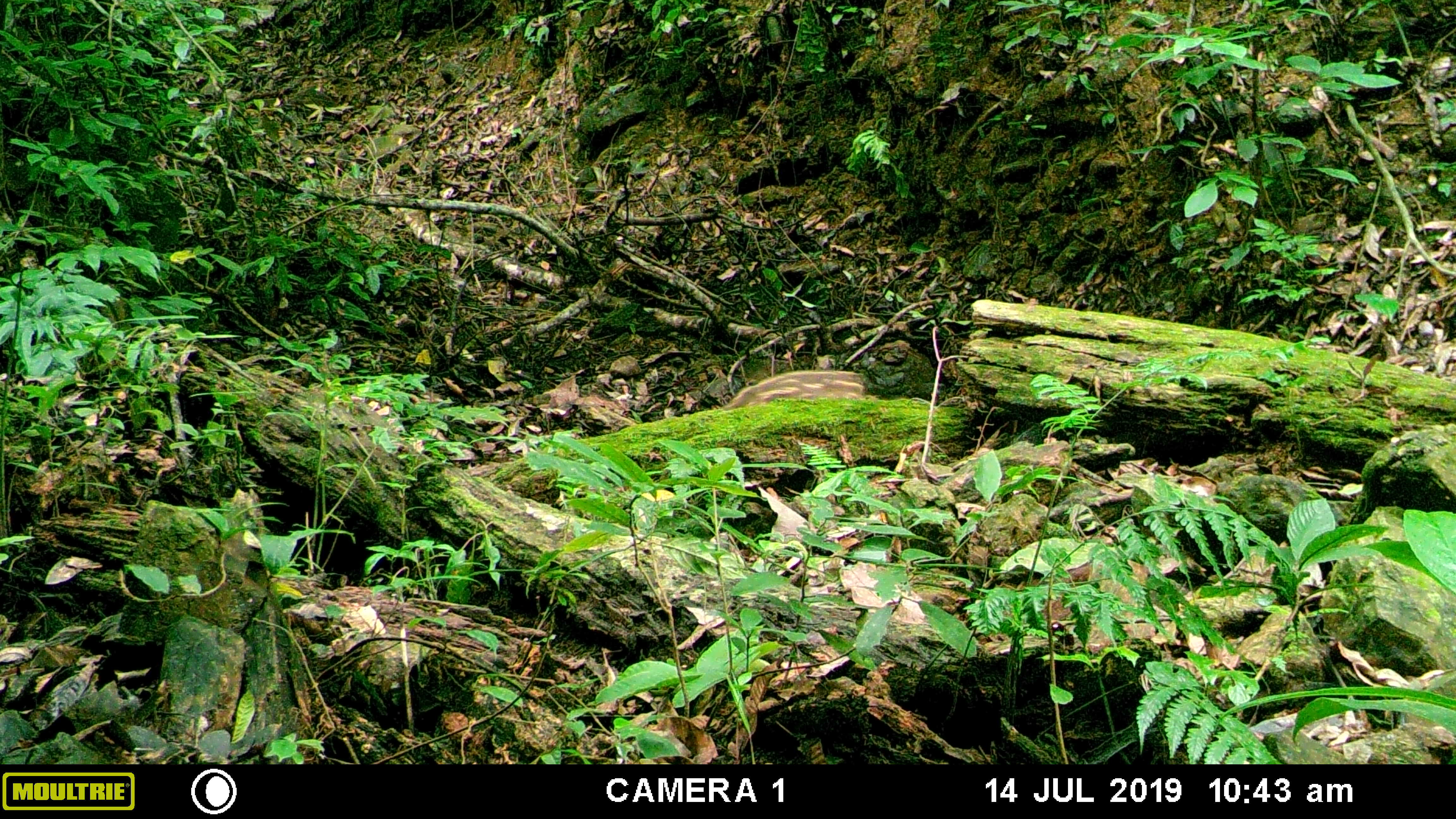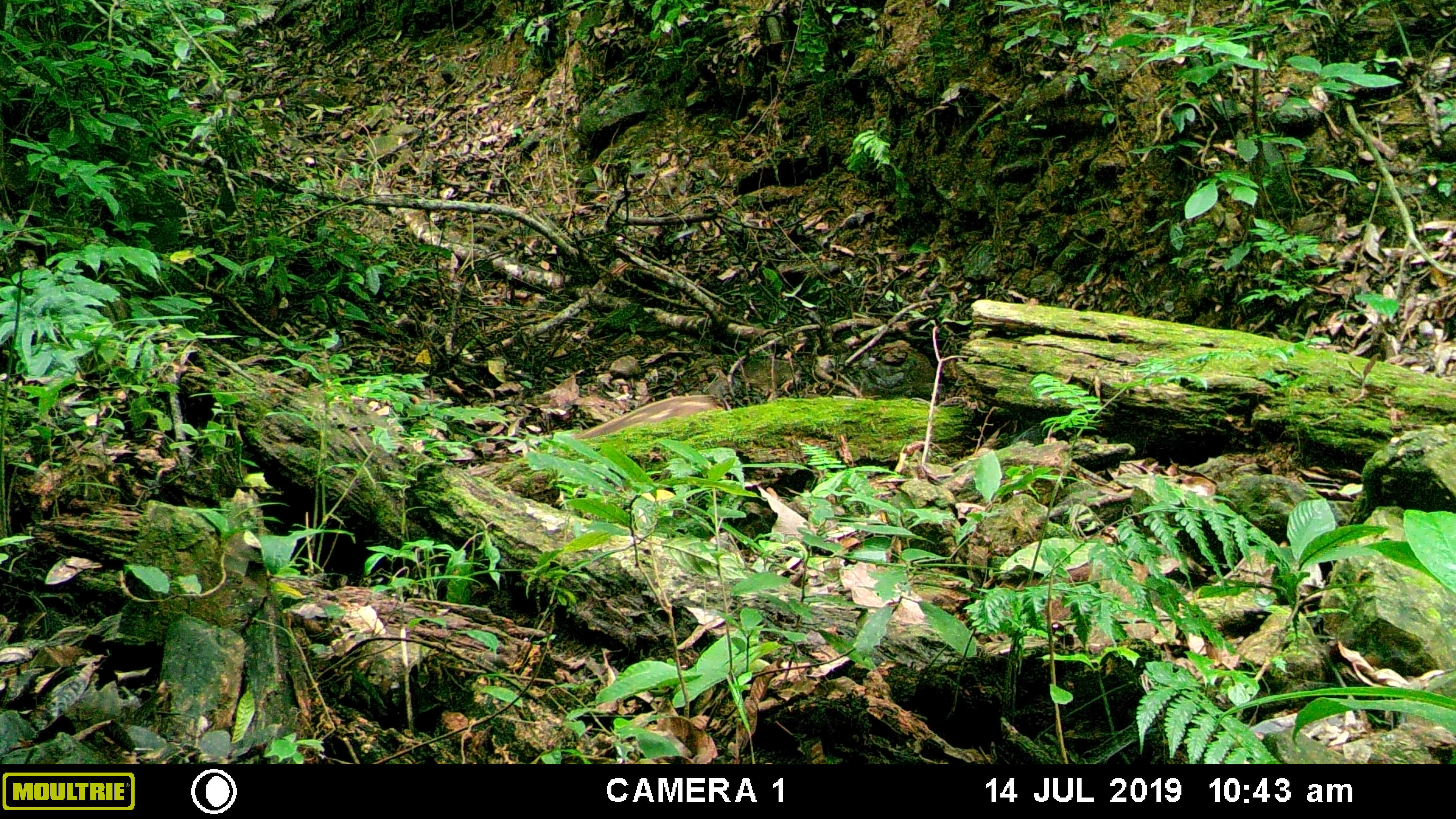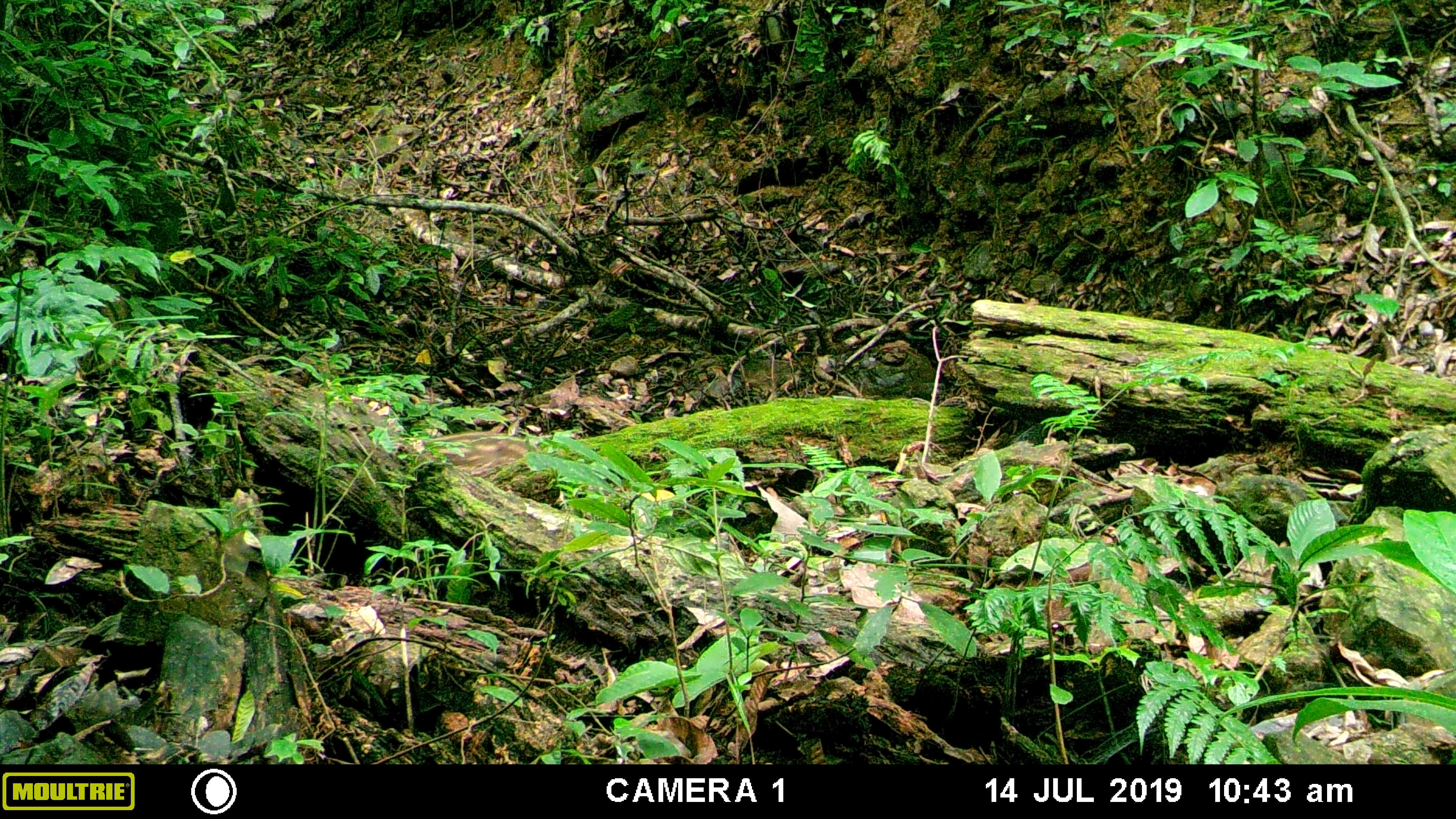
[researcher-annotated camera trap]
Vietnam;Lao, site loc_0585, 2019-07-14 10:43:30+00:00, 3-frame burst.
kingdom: Animalia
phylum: Chordata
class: Mammalia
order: Artiodactyla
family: Suidae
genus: Sus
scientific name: Sus scrofa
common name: eurasian wild pig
Eurasian wild pig (Sus scrofa). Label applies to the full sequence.